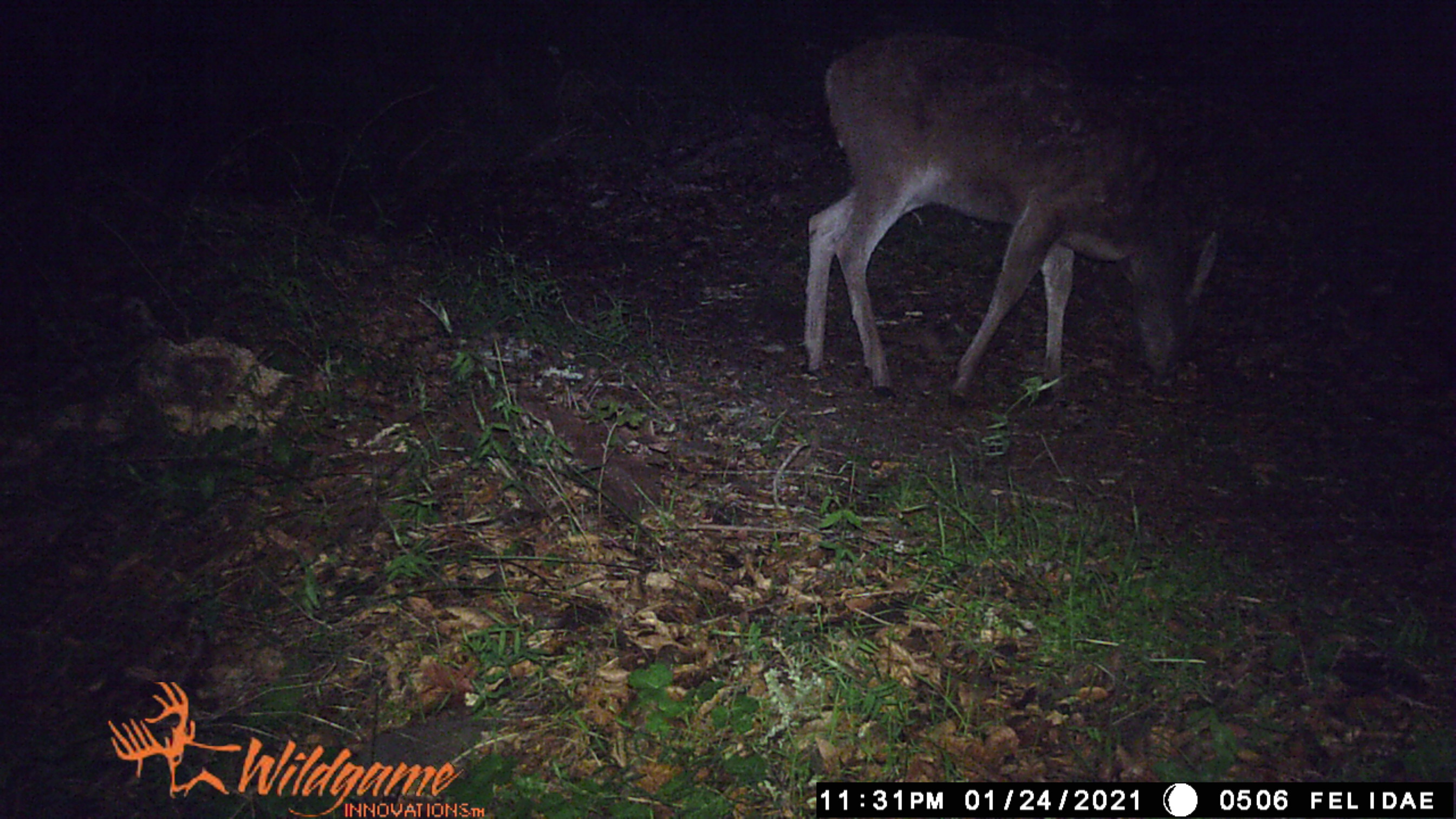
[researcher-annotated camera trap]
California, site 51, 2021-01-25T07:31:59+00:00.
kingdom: Animalia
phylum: Chordata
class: Mammalia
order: Artiodactyla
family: Cervidae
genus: Odocoileus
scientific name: Odocoileus hemionus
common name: mule deer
Mule deer (Odocoileus hemionus).